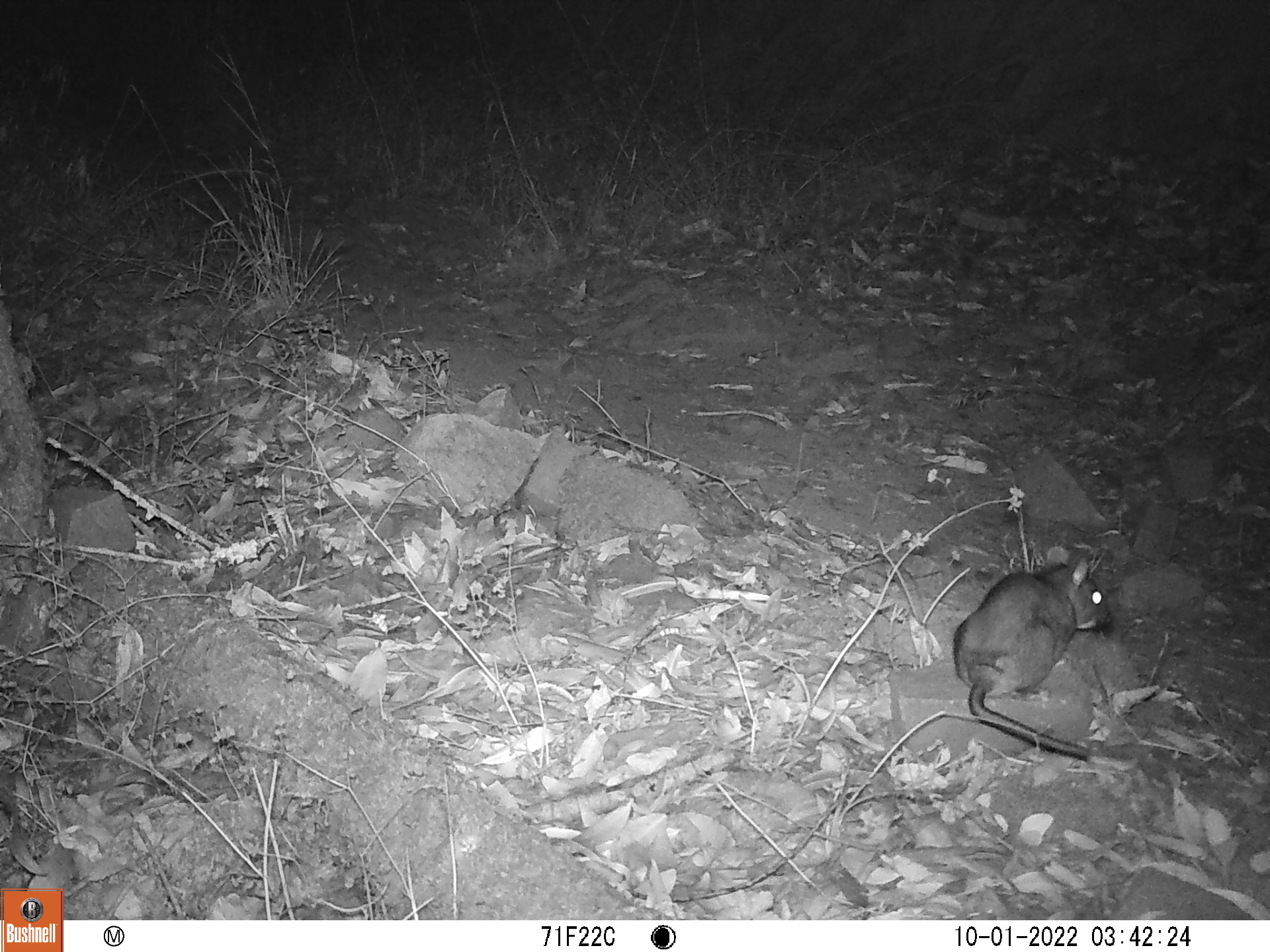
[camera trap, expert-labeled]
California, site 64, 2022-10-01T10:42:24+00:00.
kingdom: Animalia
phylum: Chordata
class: Mammalia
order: Rodentia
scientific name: Rodentia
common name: mouse or rat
Mouse or rat (Rodentia).